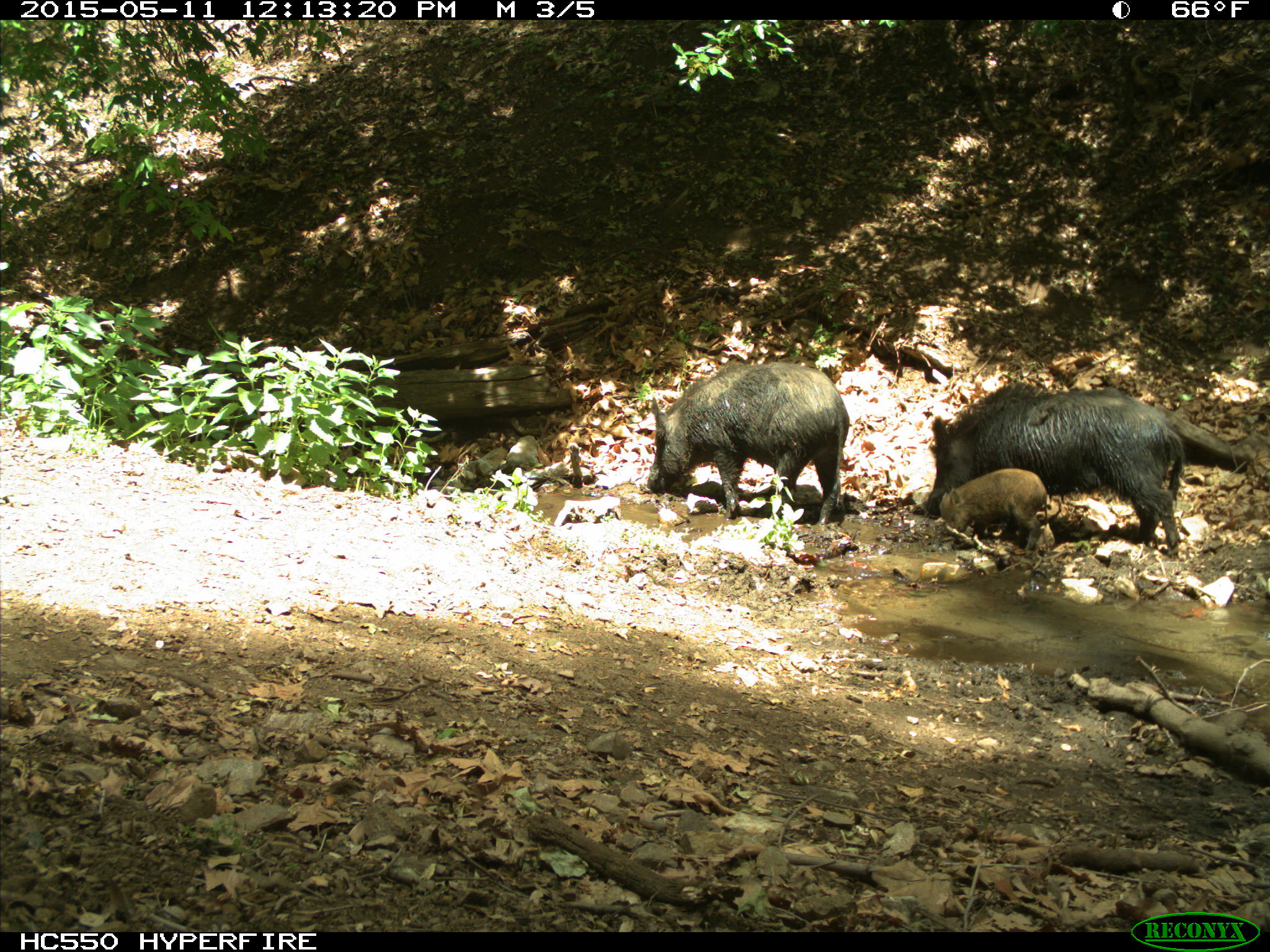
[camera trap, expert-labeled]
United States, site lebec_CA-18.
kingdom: Animalia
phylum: Chordata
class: Mammalia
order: Artiodactyla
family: Suidae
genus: Sus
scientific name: Sus scrofa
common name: wild boar